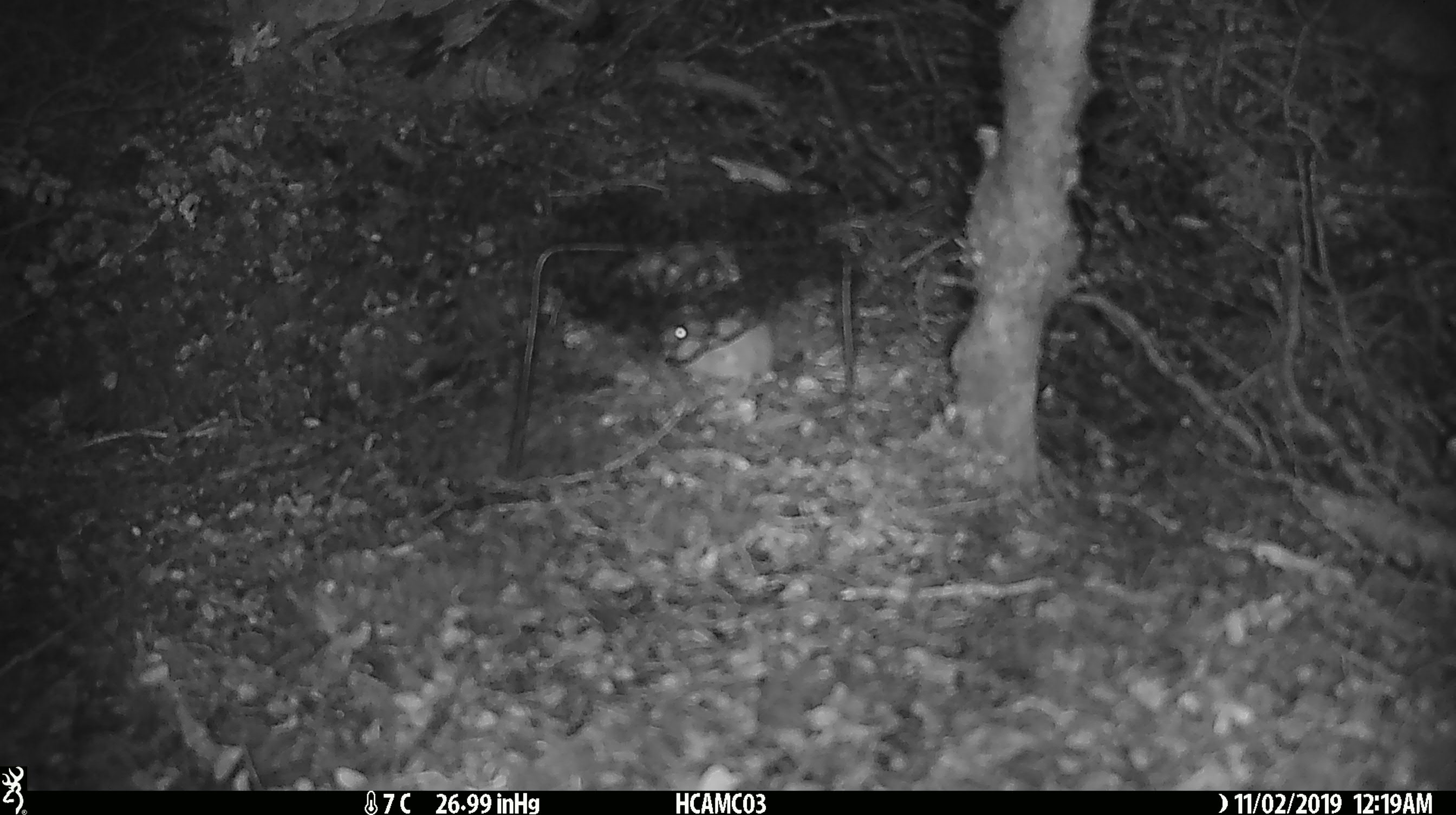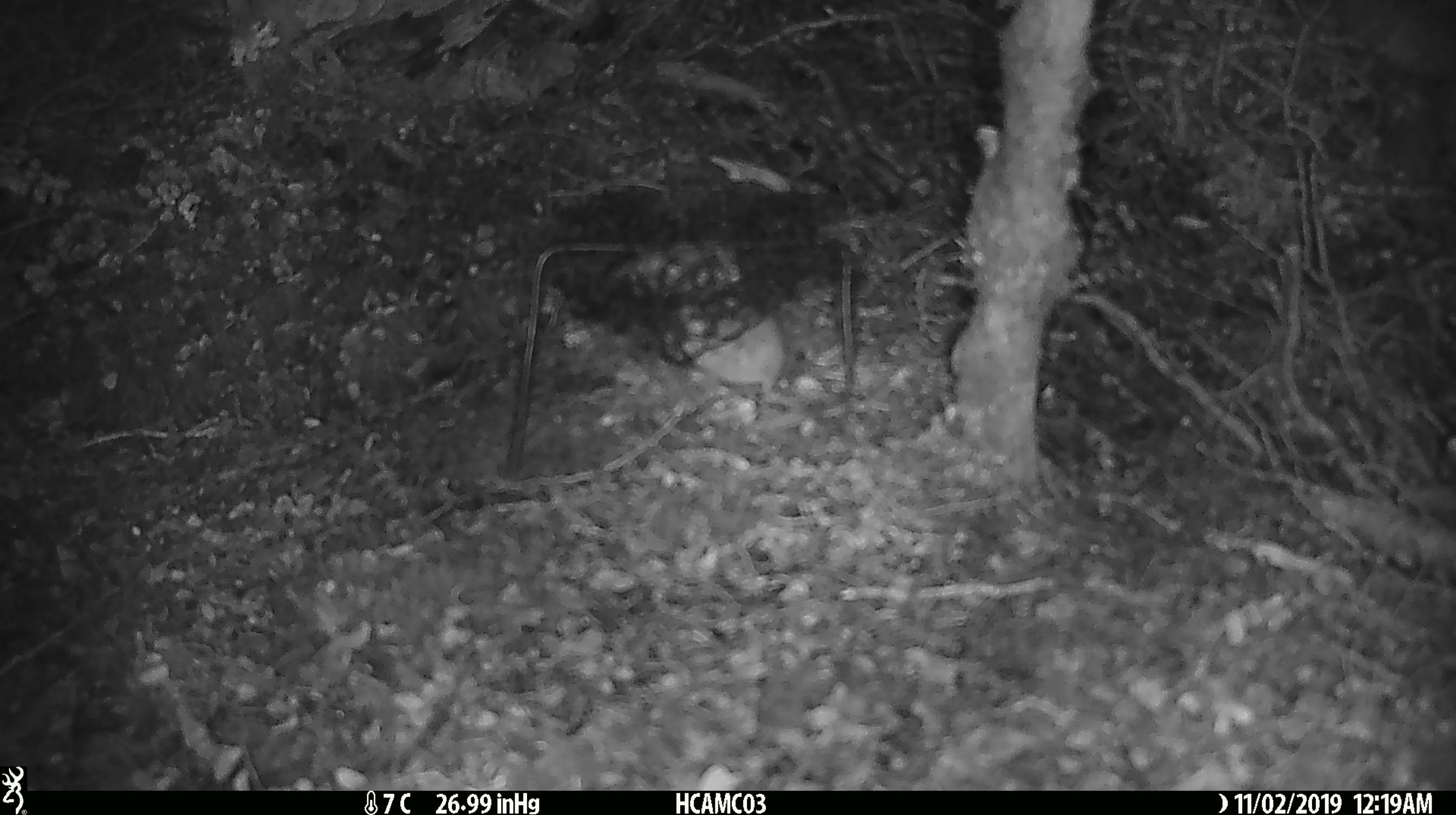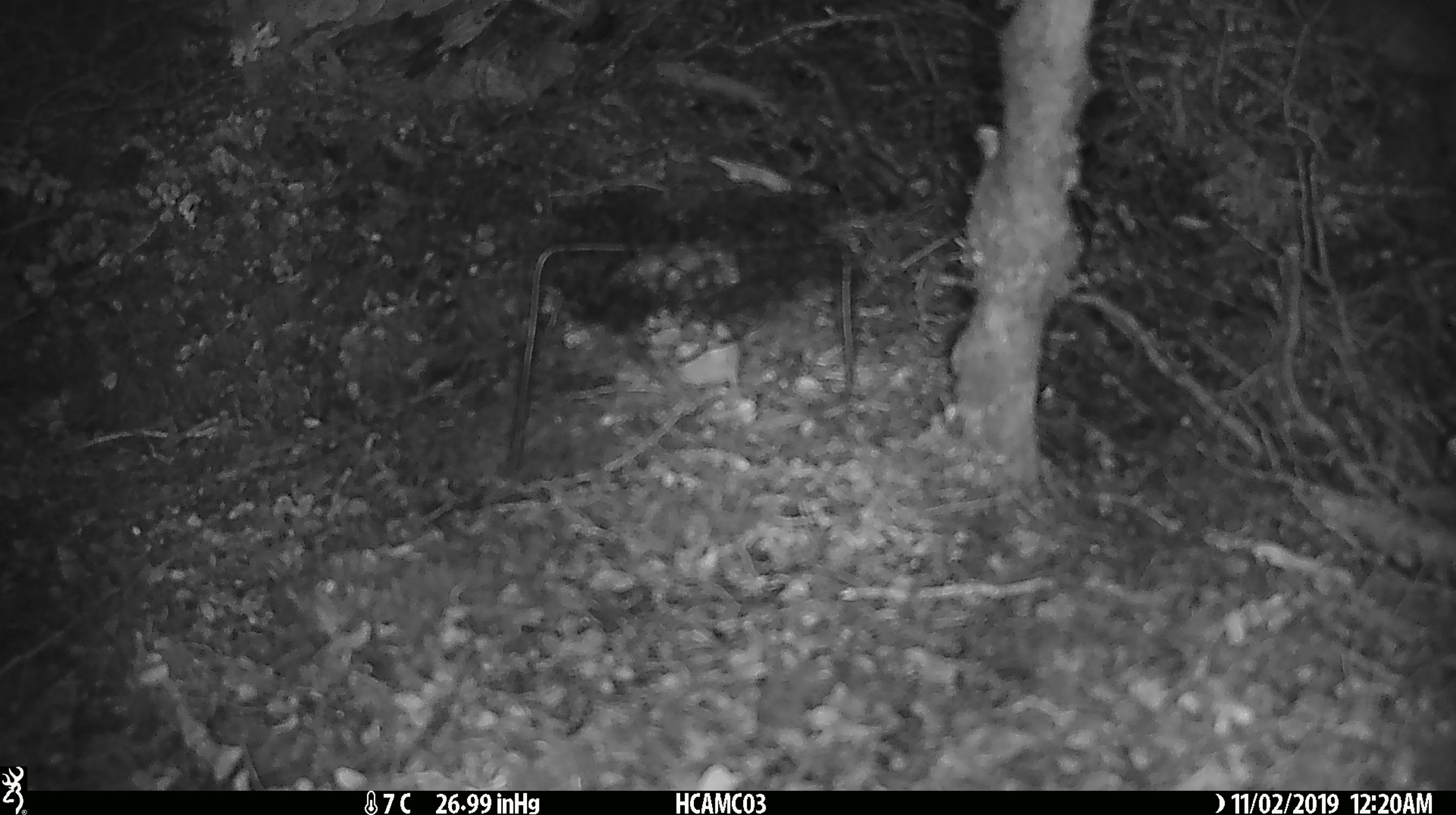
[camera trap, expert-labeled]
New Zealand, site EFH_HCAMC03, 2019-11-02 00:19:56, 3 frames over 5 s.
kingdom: Animalia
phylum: Chordata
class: Mammalia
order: Rodentia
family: Muridae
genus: Mus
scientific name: Mus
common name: mouse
Mouse (Mus).